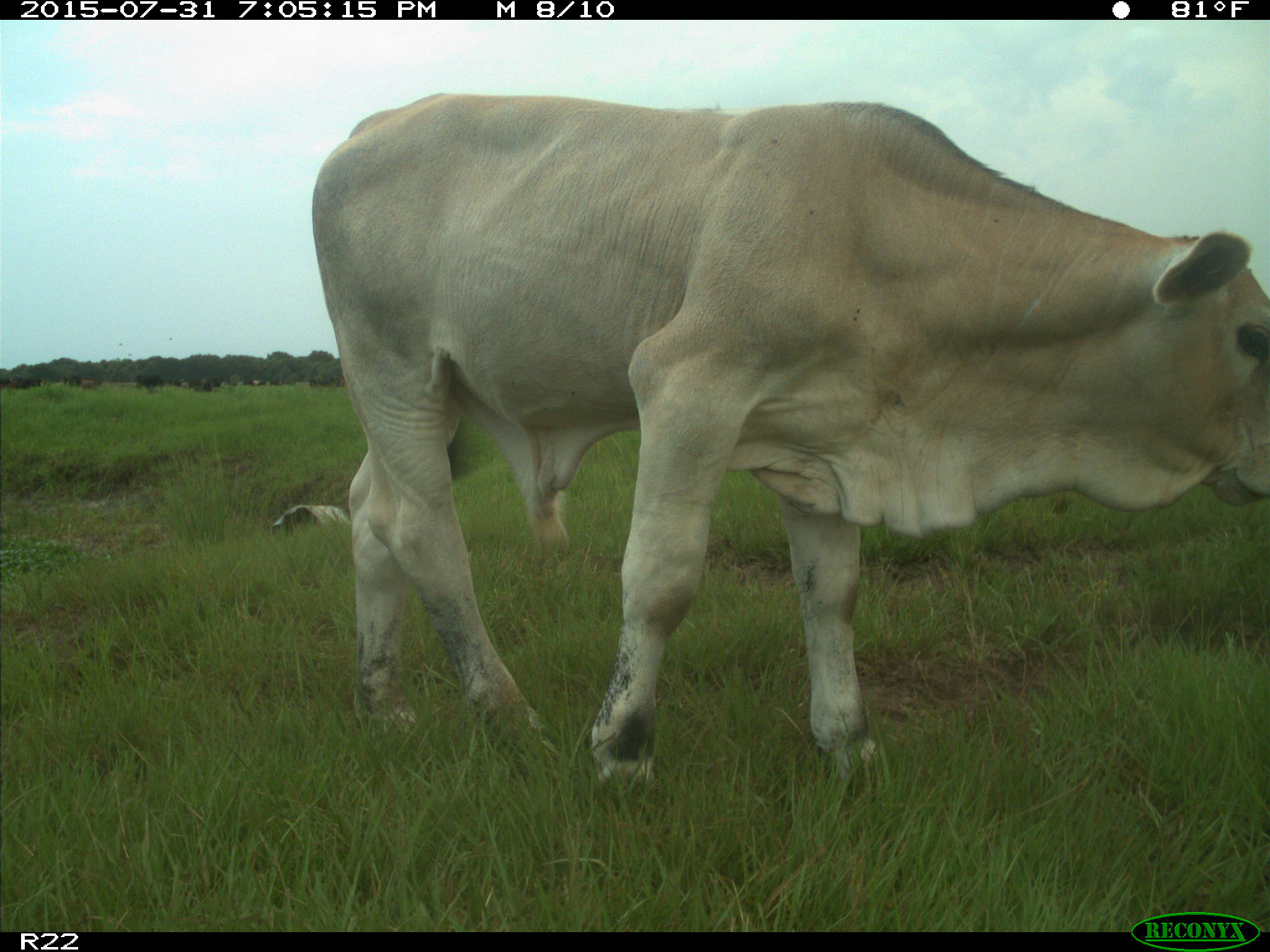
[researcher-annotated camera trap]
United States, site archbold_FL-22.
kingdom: Animalia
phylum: Chordata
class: Mammalia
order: Artiodactyla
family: Bovidae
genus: Bos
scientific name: Bos taurus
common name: domestic cow